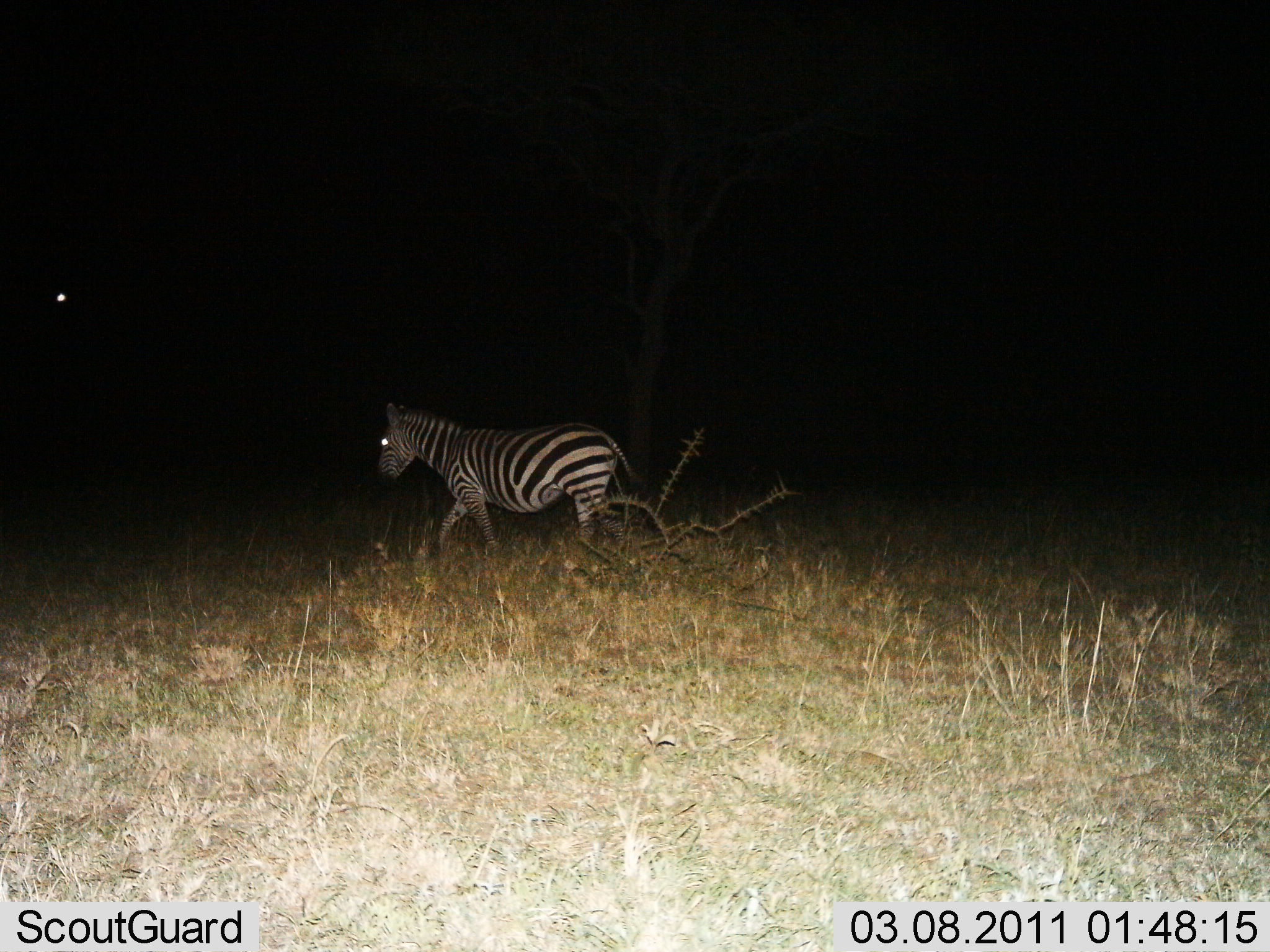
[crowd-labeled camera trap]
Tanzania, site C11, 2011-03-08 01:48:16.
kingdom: Animalia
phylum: Chordata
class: Mammalia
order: Perissodactyla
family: Equidae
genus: Equus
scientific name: Equus quagga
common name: plains zebra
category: zebra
Zebra (plains zebra) (Equus quagga), count 1. Behavior (volunteer vote fractions): standing 10%, resting 0%, moving 90%, interacting 0%. Young present (vote fraction): 0%. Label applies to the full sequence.